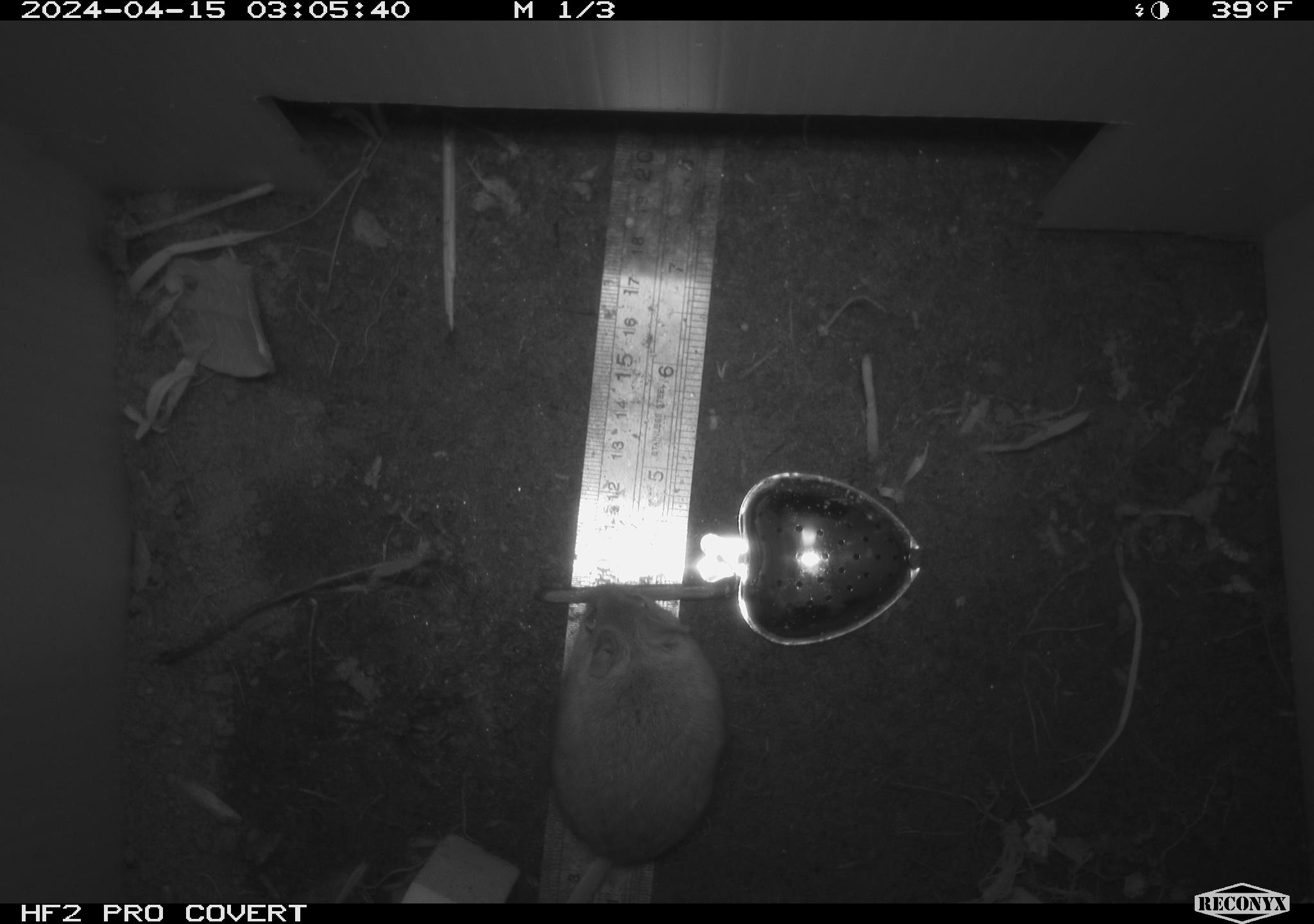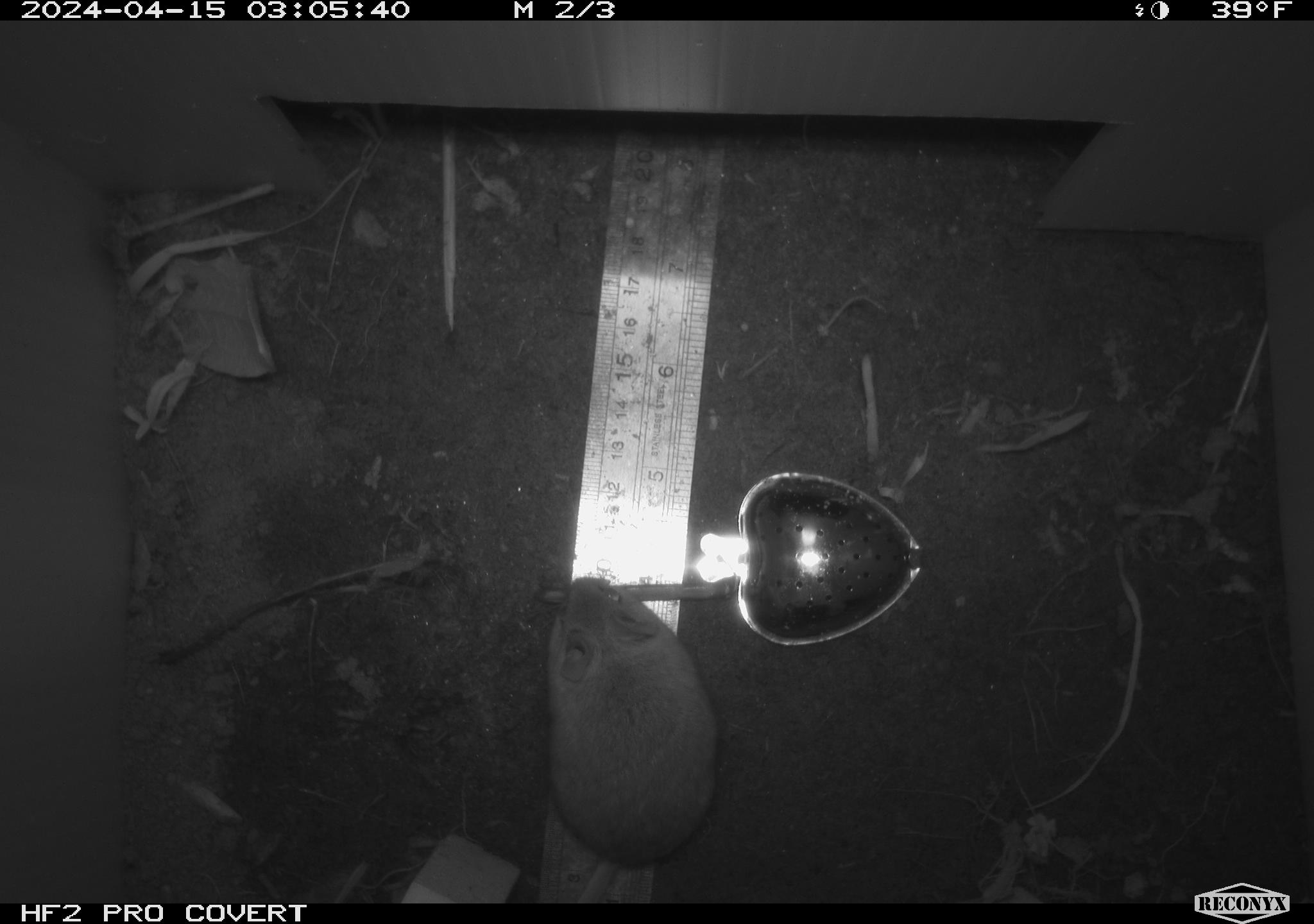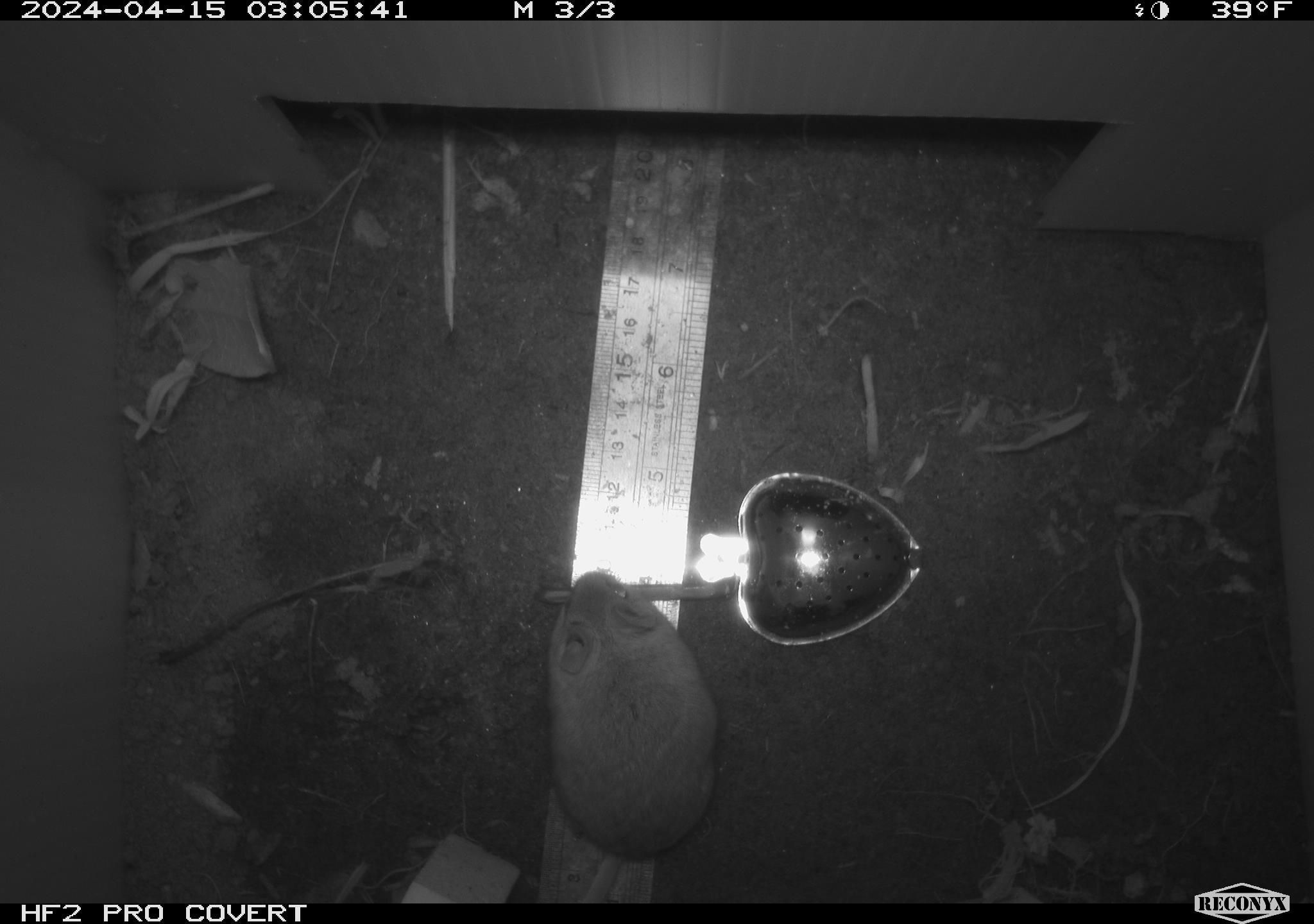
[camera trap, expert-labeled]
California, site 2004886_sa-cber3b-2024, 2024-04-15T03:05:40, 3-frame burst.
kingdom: Animalia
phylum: Chordata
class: Mammalia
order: Rodentia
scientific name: Rodentia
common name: mouse species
Mouse species (Rodentia).